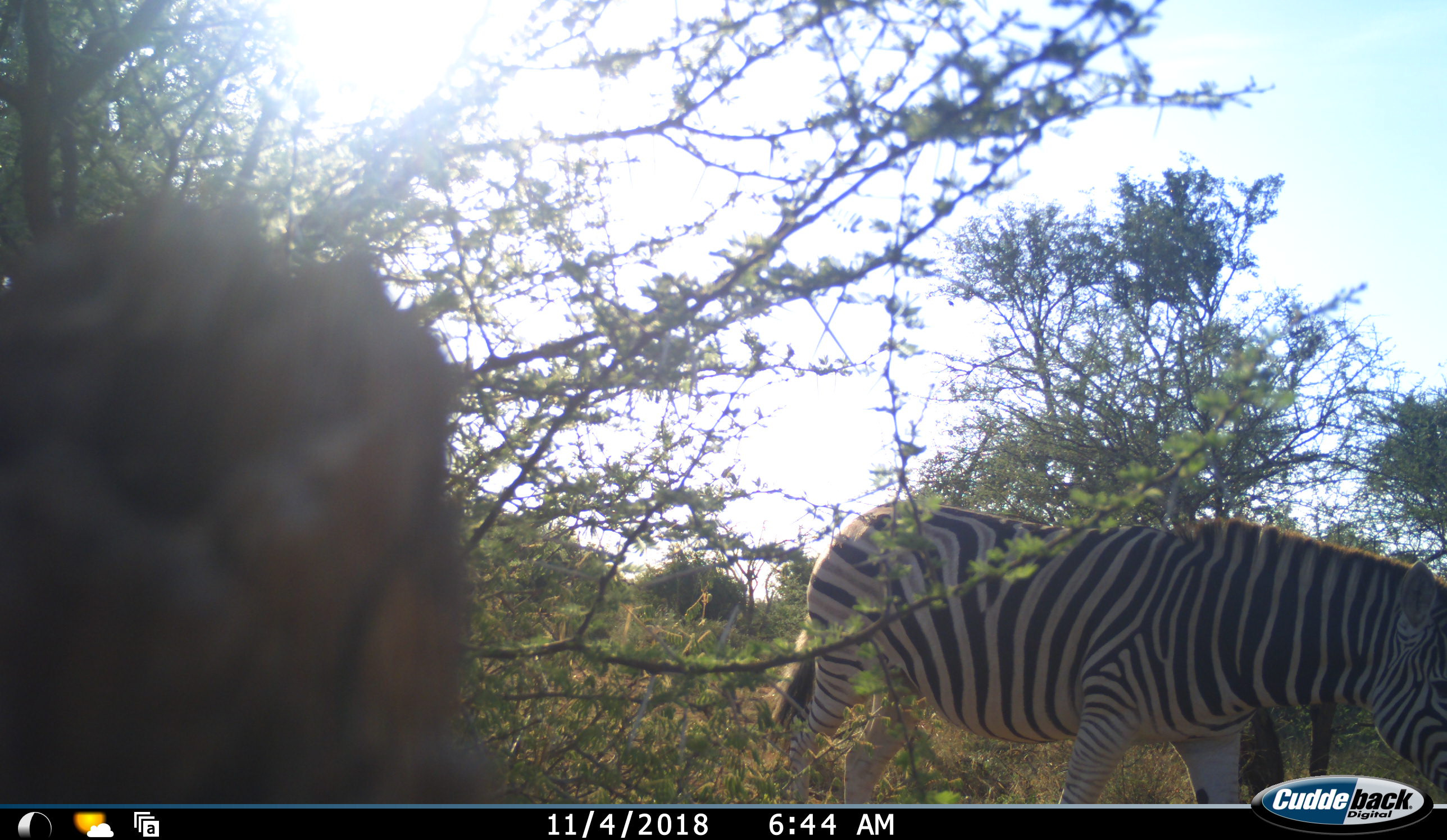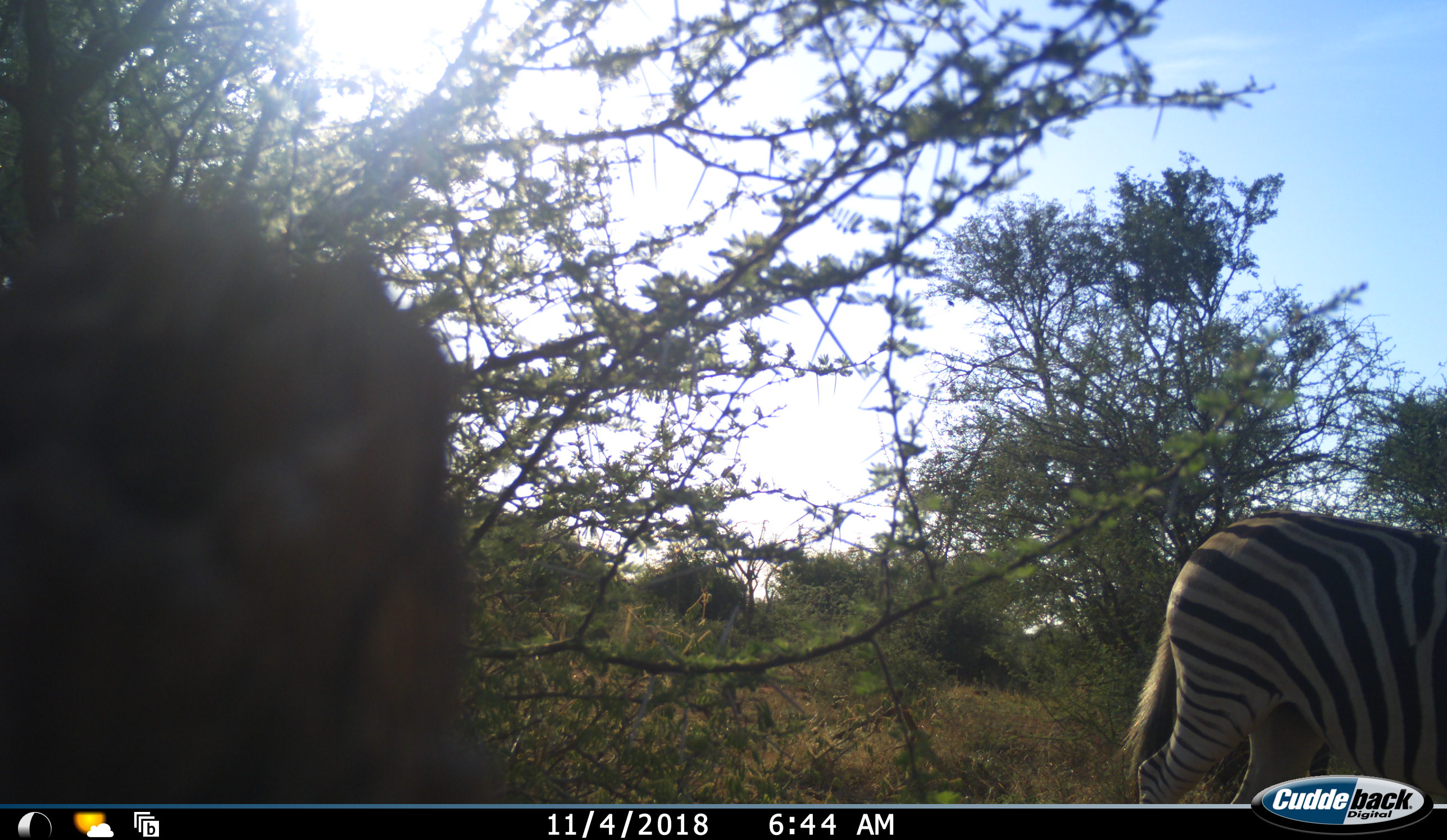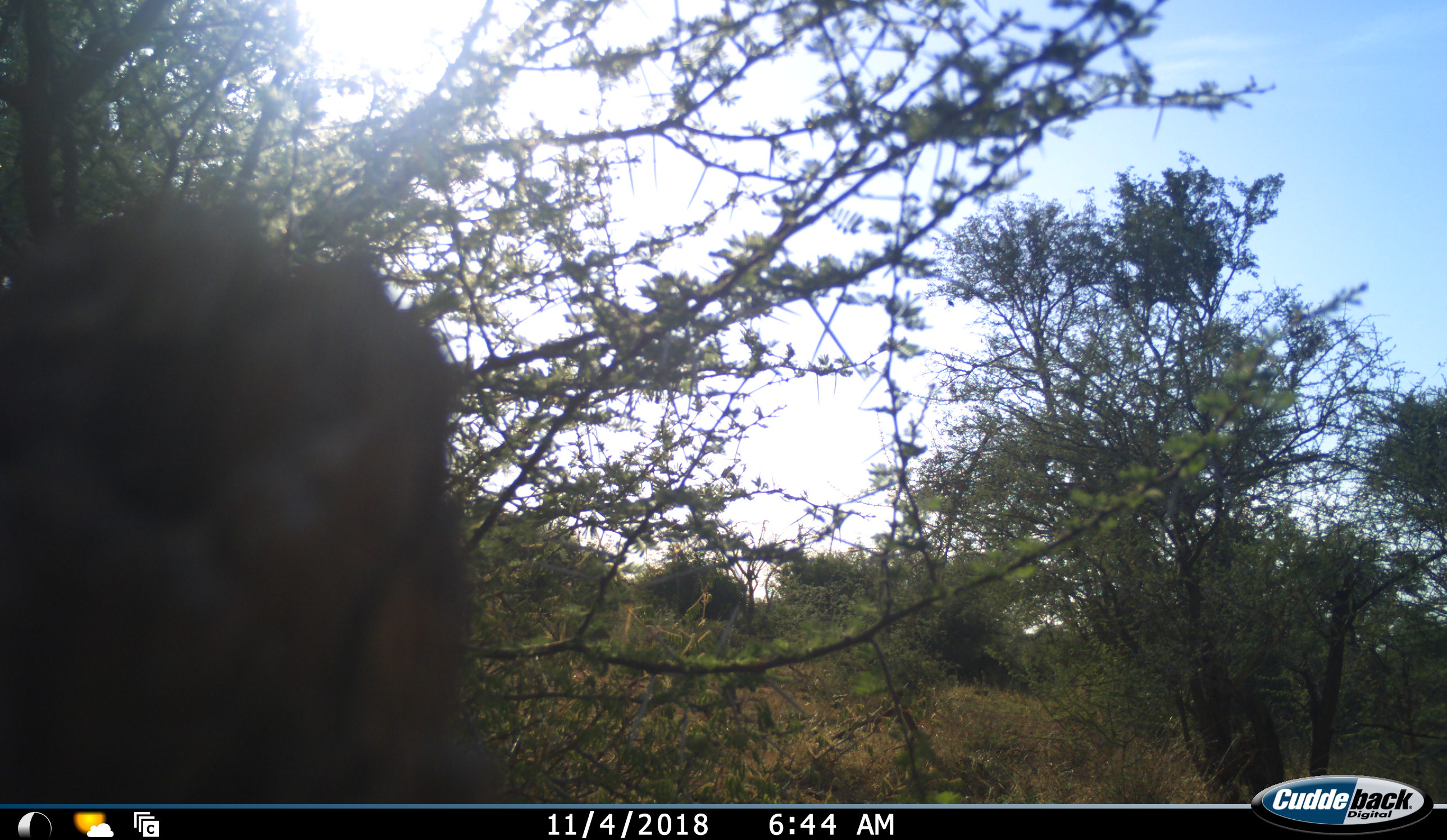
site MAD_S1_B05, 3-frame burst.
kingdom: Animalia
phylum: Chordata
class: Mammalia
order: Perissodactyla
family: Equidae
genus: Equus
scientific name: Equus quagga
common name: plains zebra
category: zebraplains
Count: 1.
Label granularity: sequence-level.